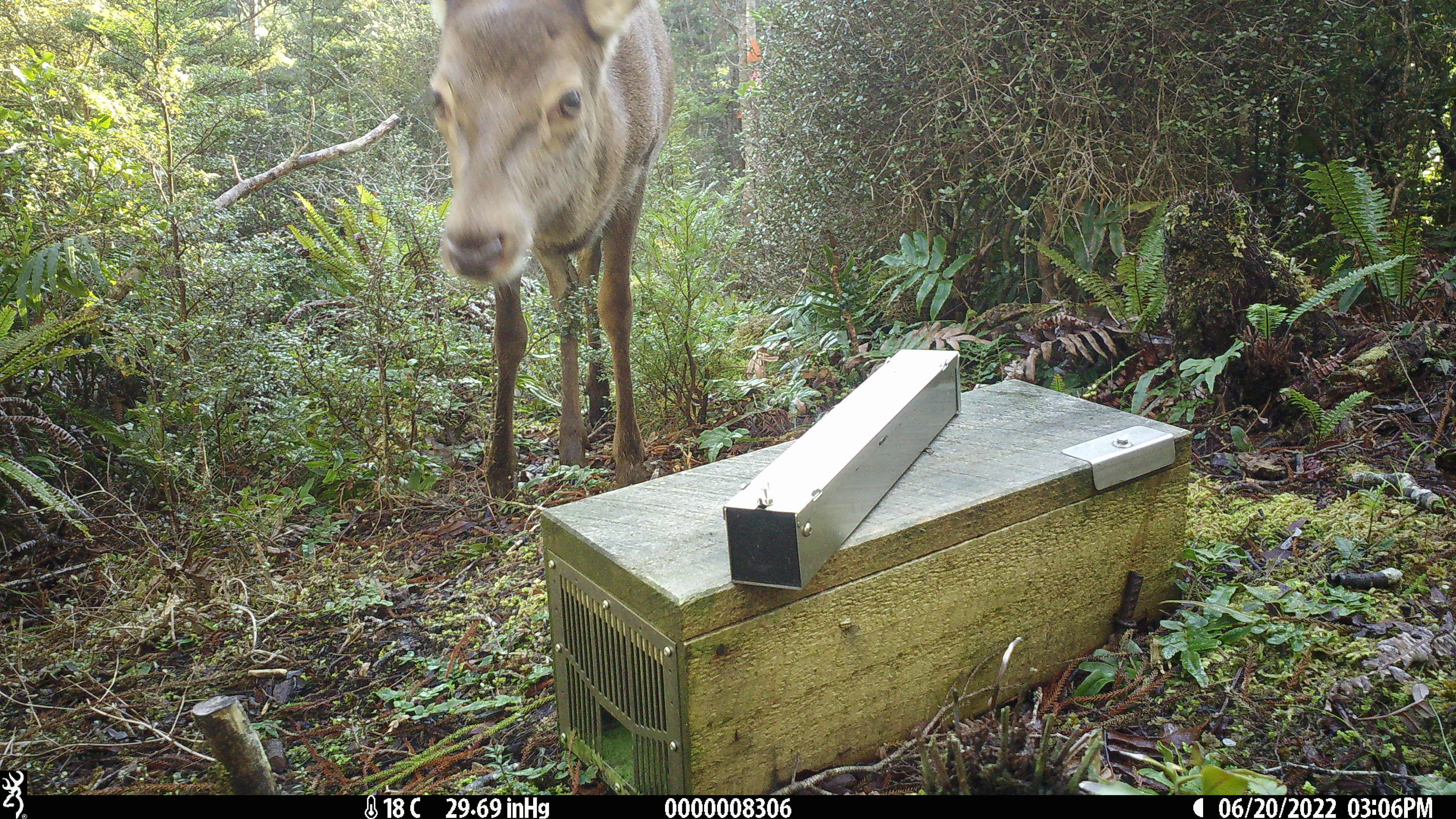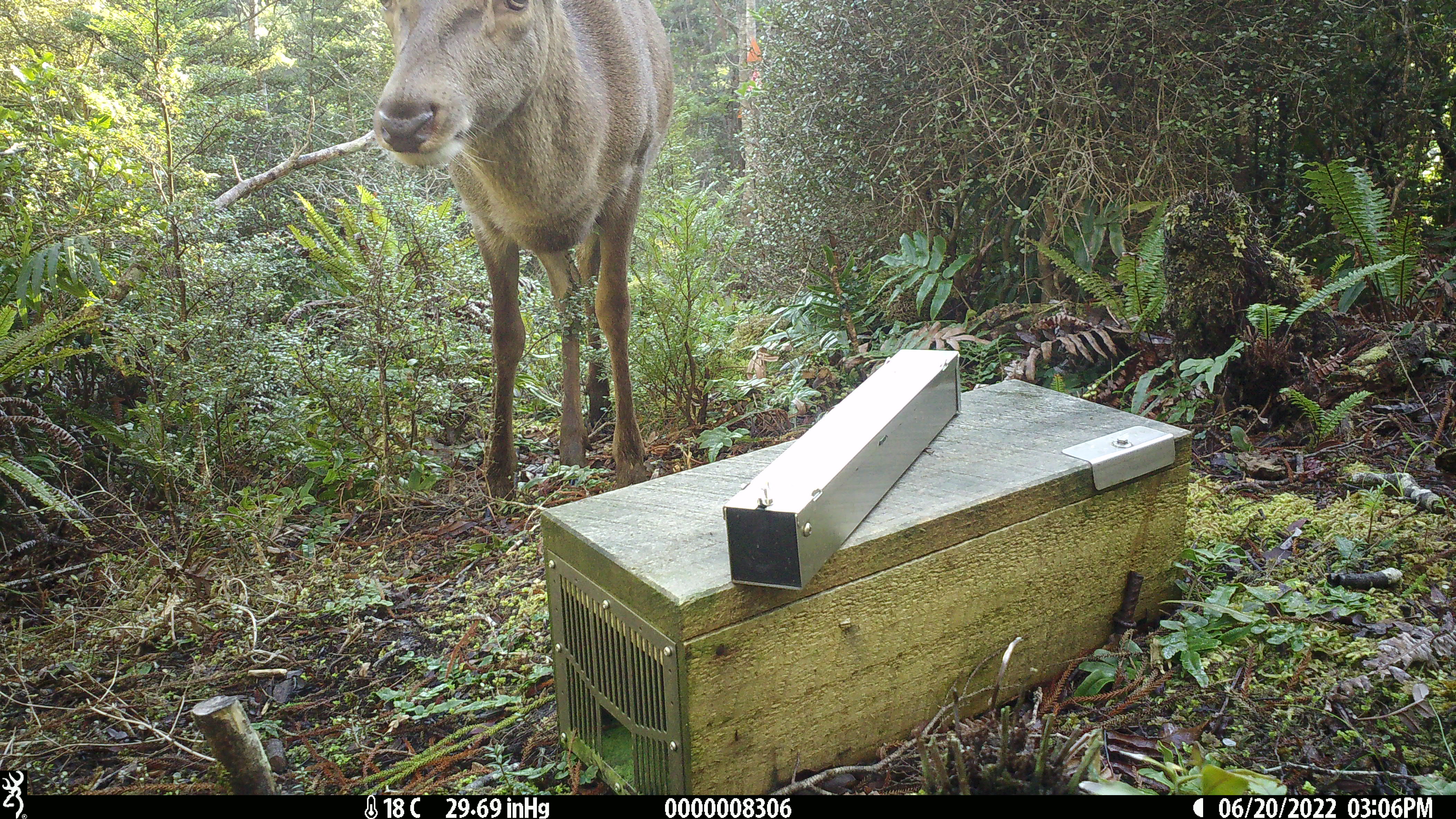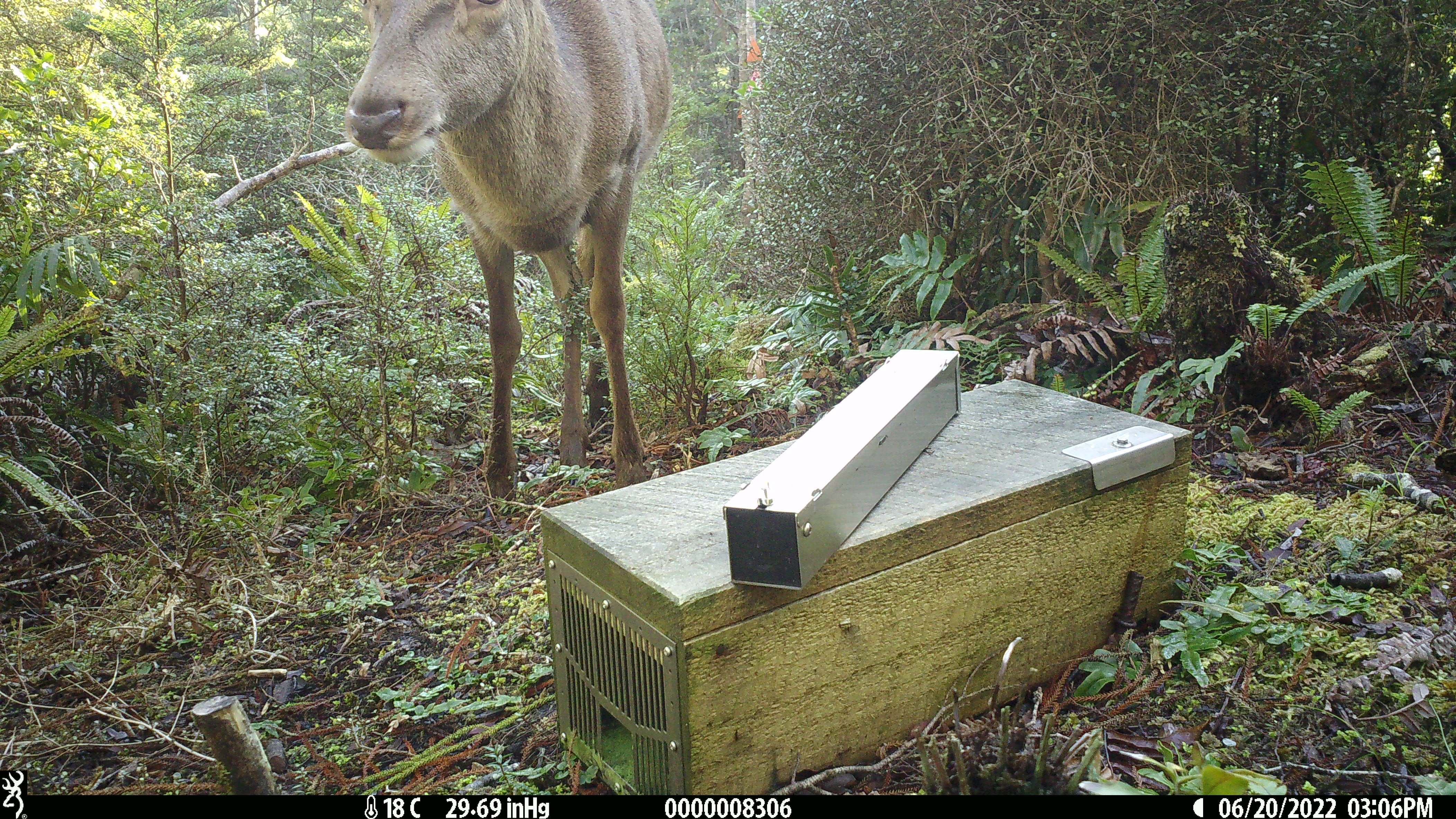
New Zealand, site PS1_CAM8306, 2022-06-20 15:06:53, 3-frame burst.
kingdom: Animalia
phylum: Chordata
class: Mammalia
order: Artiodactyla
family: Cervidae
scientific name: Cervidae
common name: deer